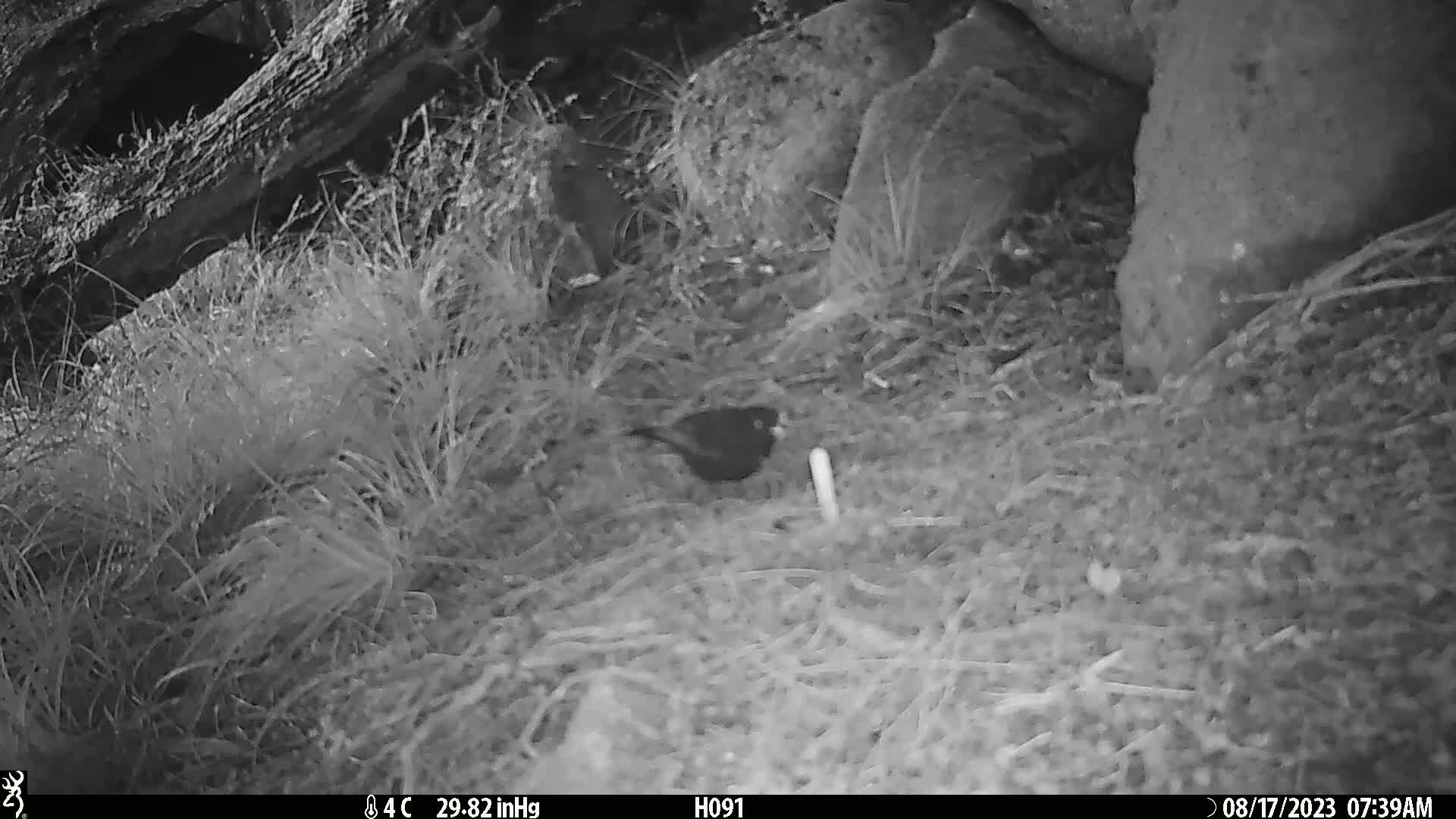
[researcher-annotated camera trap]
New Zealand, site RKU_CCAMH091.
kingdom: Animalia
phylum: Chordata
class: Aves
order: Passeriformes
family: Turdidae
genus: Turdus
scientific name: Turdus merula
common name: eurasian blackbird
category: blackbird